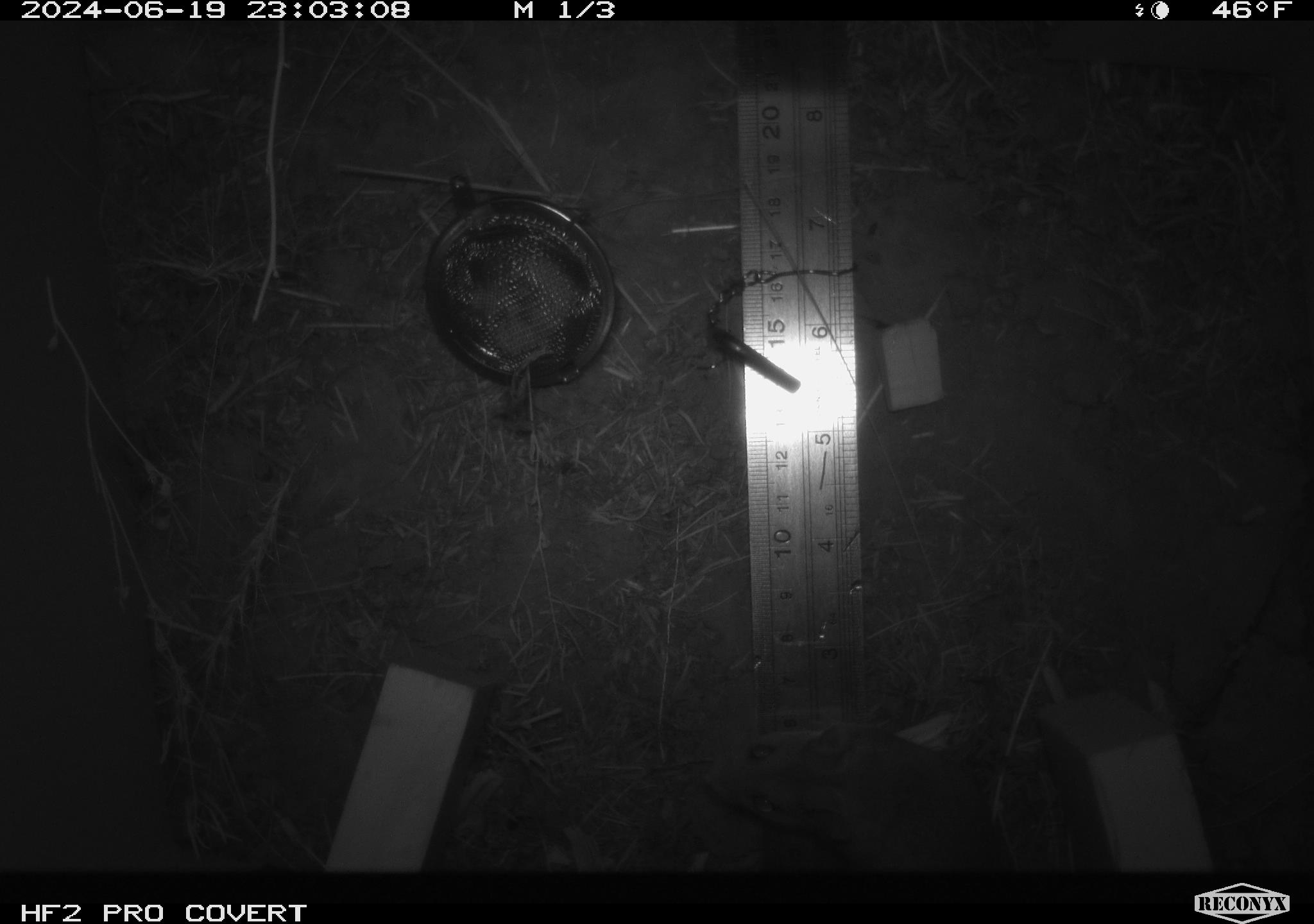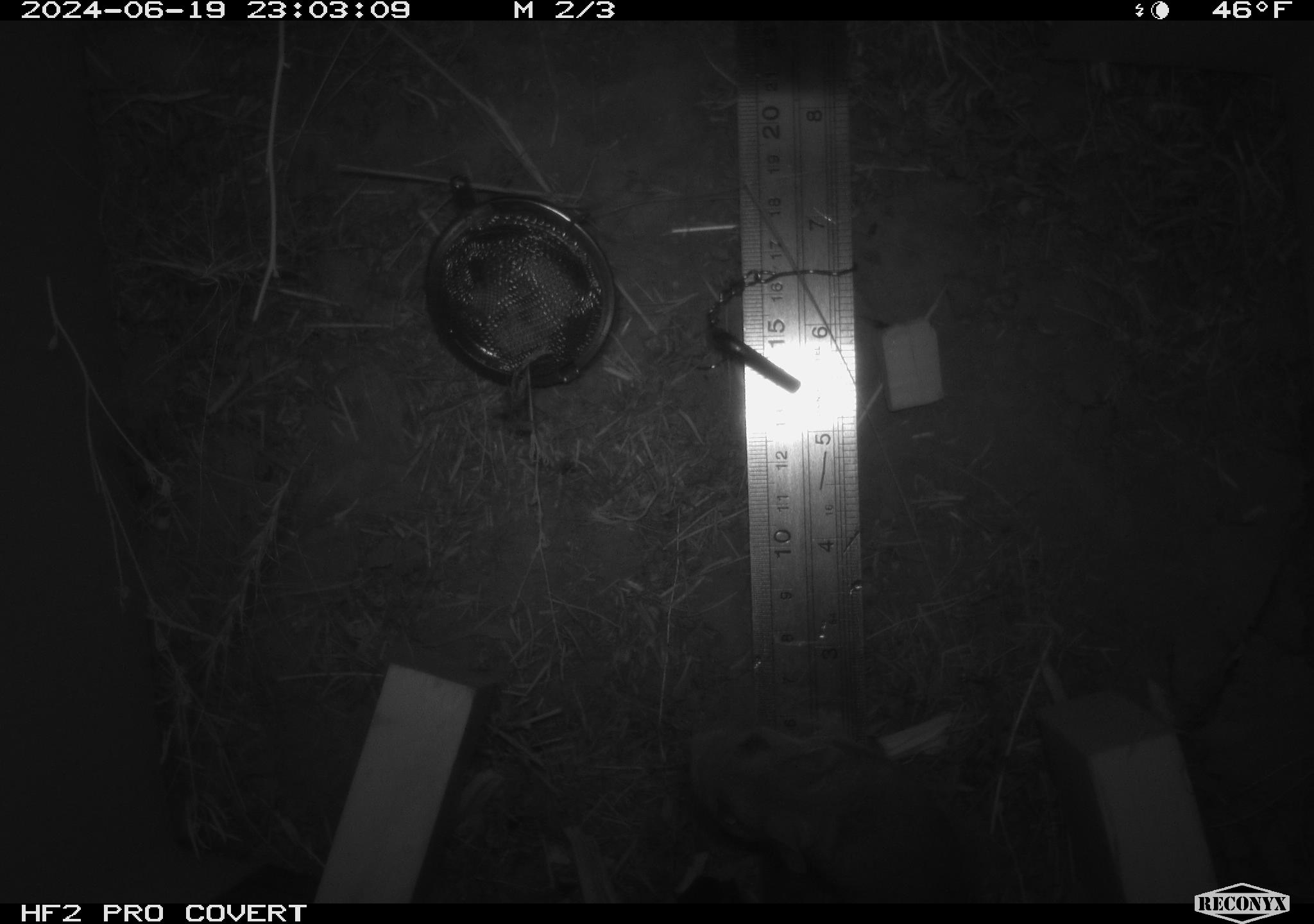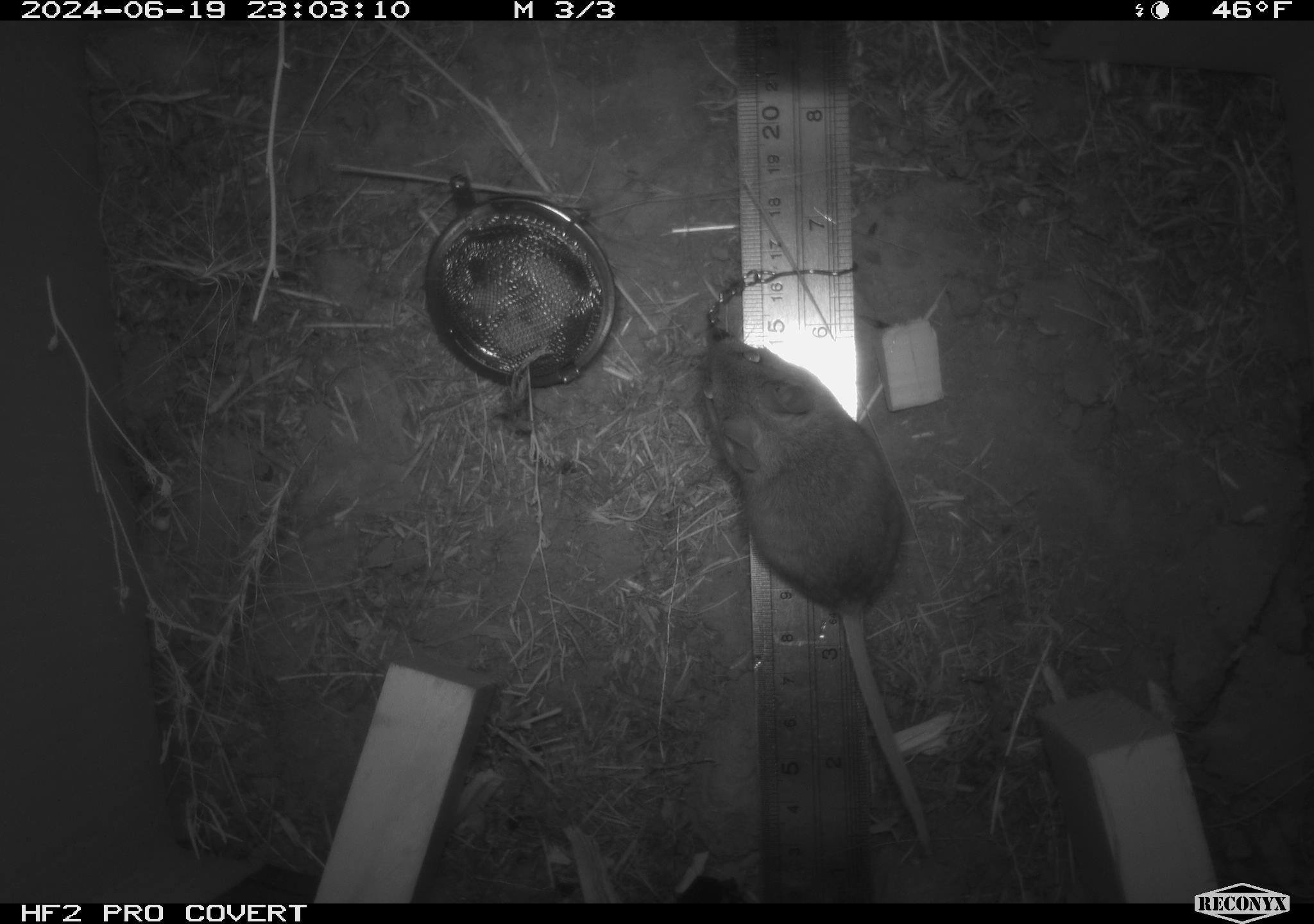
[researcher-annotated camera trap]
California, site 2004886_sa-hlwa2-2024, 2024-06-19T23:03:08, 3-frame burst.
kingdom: Animalia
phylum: Chordata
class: Mammalia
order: Rodentia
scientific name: Rodentia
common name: mouse species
Mouse species (Rodentia).